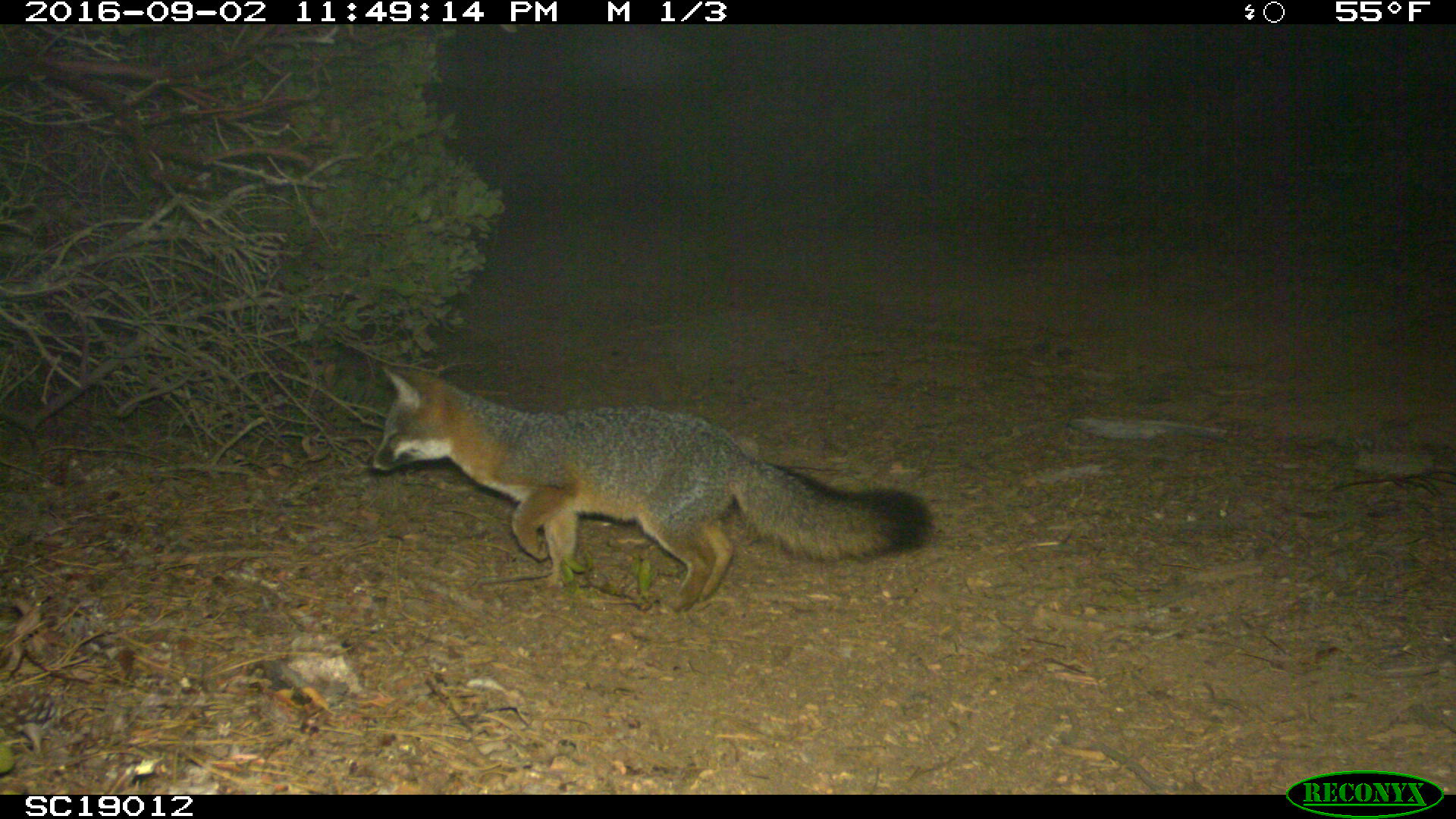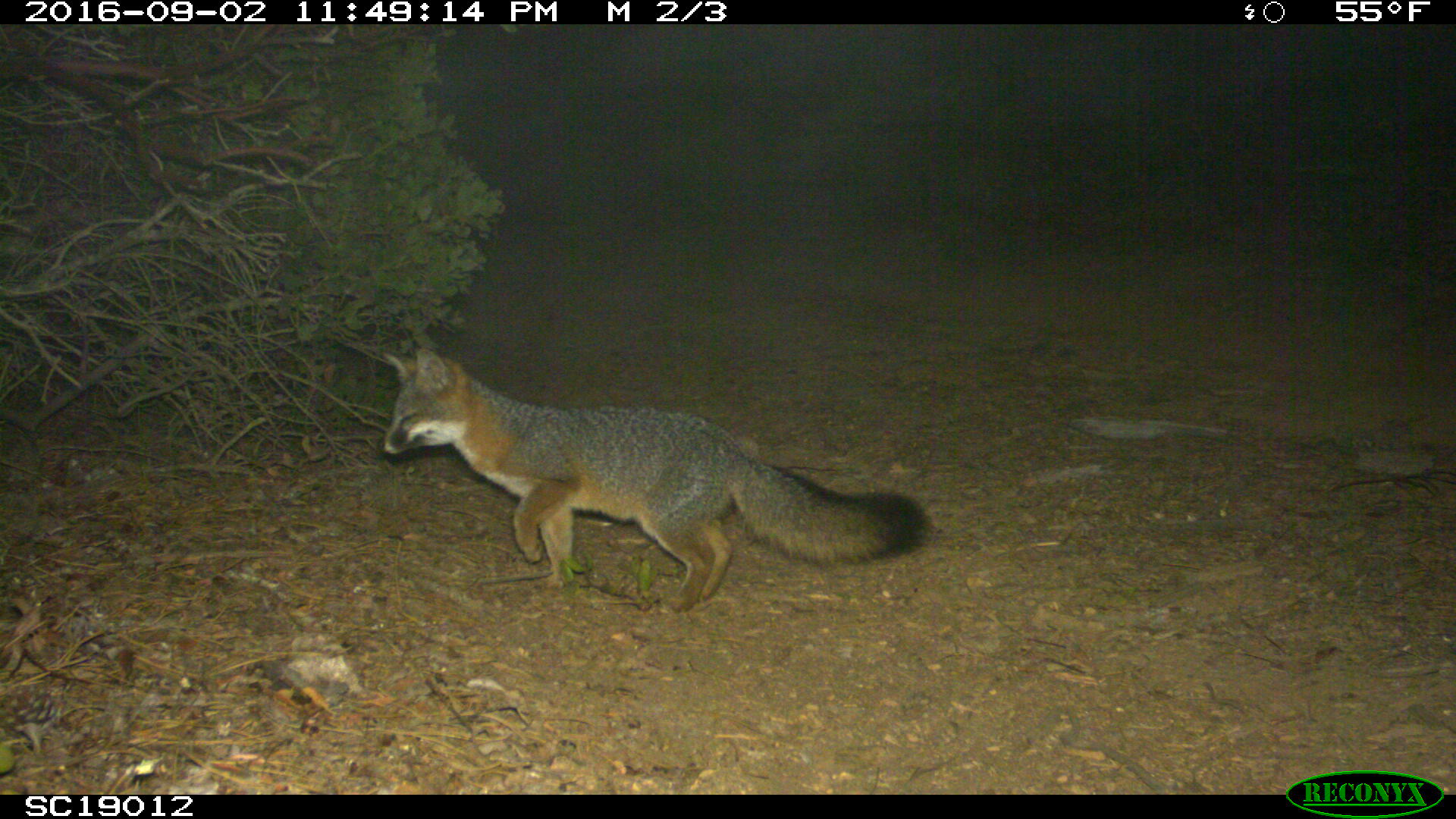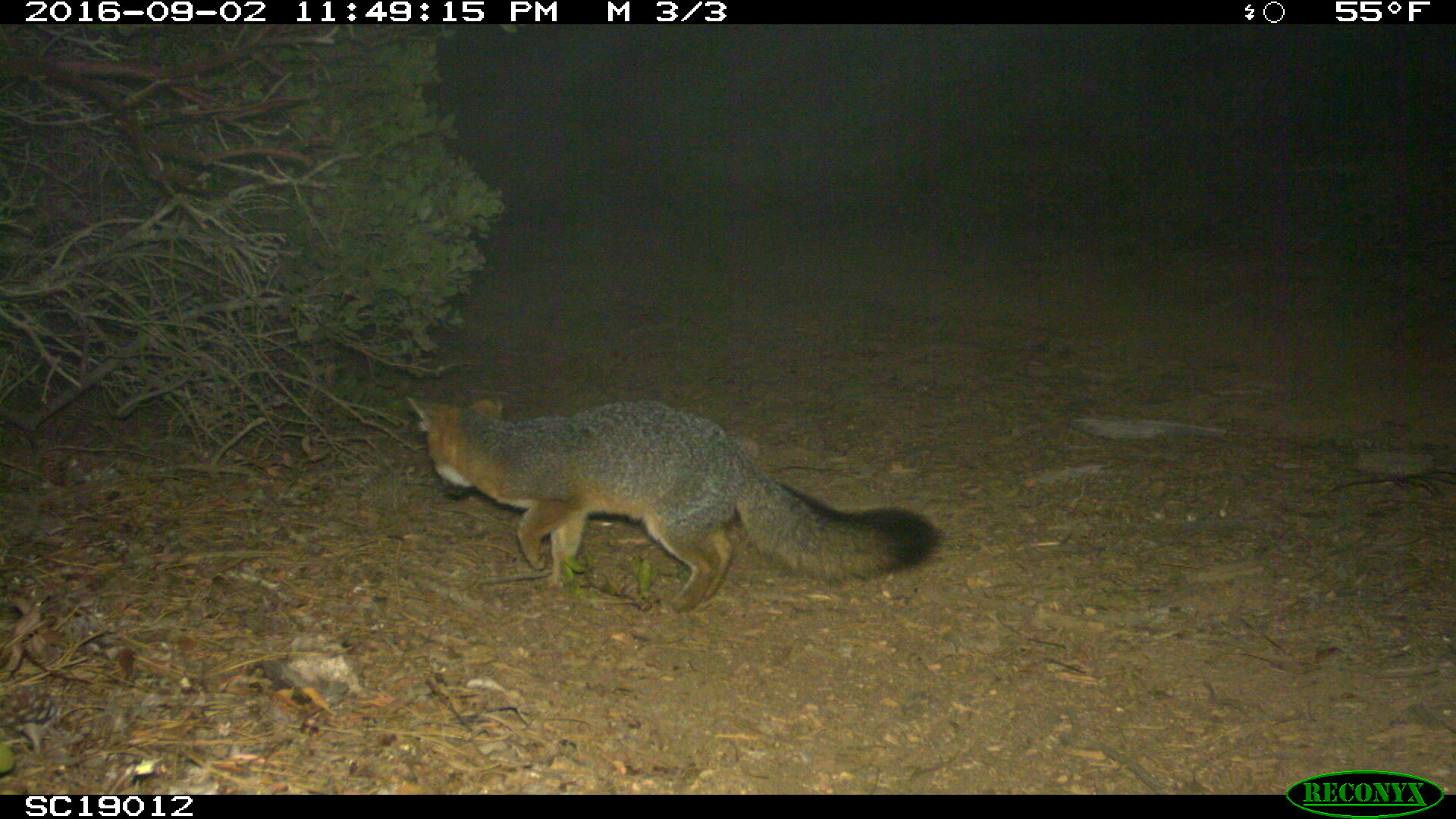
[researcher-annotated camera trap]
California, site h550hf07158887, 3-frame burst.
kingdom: Animalia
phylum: Chordata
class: Mammalia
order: Carnivora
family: Canidae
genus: Urocyon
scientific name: Urocyon littoralis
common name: island fox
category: fox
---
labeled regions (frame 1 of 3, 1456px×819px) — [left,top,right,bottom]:
fox: [367,366,933,612]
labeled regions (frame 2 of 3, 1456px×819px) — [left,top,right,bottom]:
fox: [366,347,933,613]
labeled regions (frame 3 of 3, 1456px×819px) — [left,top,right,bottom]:
fox: [408,397,946,610]